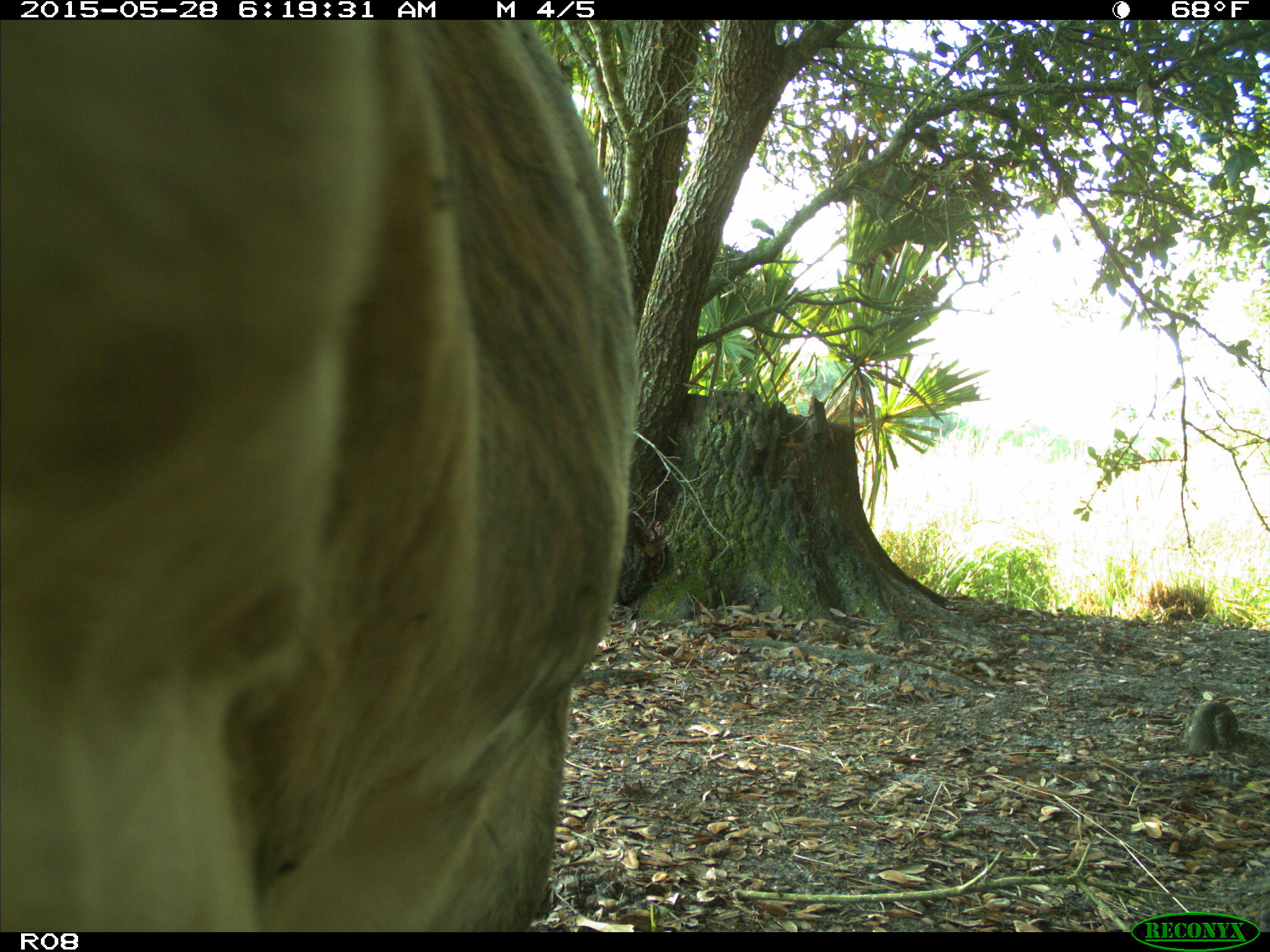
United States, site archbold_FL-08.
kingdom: Animalia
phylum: Chordata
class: Mammalia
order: Artiodactyla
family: Bovidae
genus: Bos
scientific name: Bos taurus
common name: domestic cow